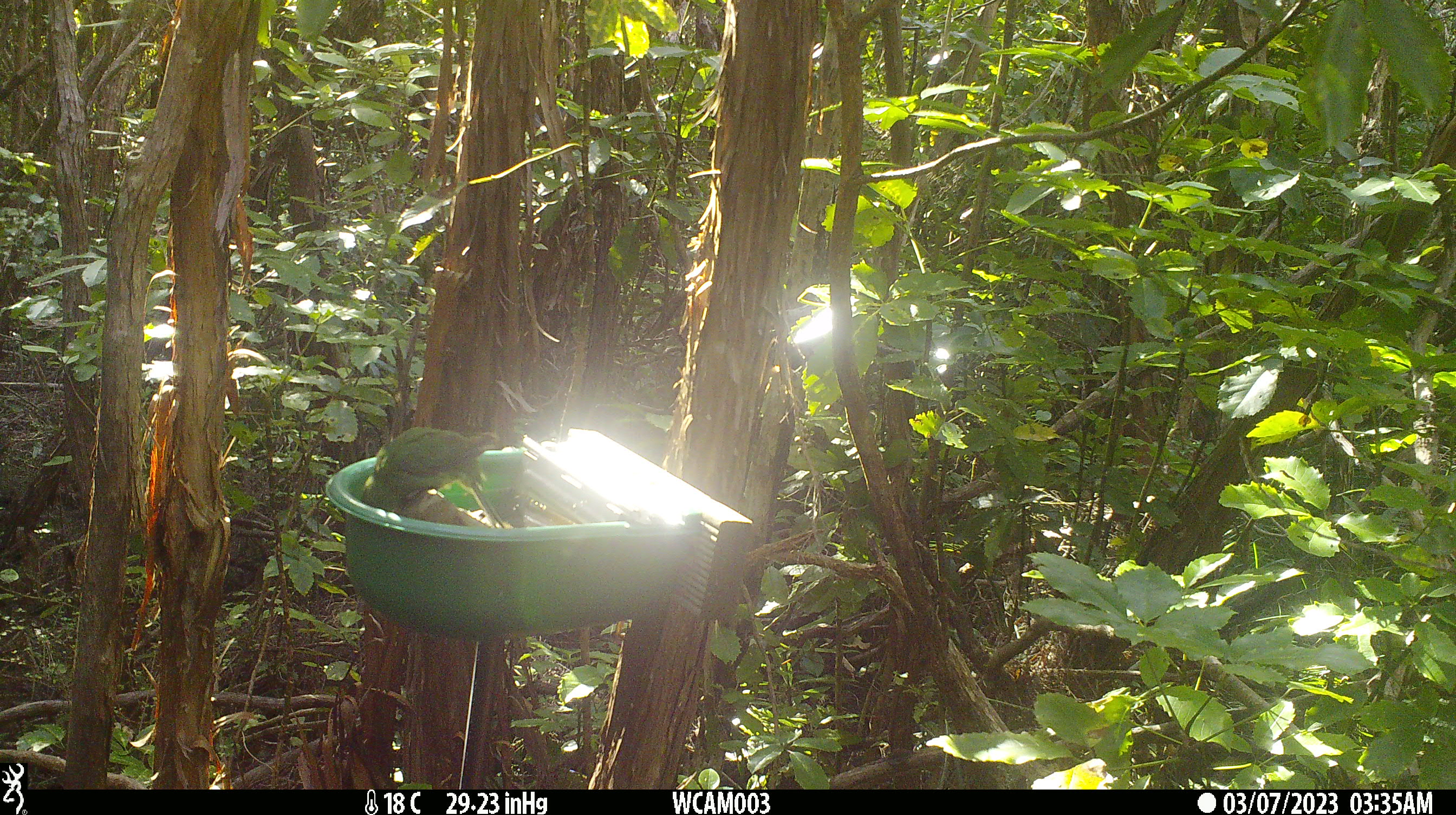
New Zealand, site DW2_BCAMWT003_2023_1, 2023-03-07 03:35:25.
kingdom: Animalia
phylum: Chordata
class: Aves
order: Psittaciformes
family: Psittaculidae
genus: Cyanoramphus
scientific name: Cyanoramphus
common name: parakeet